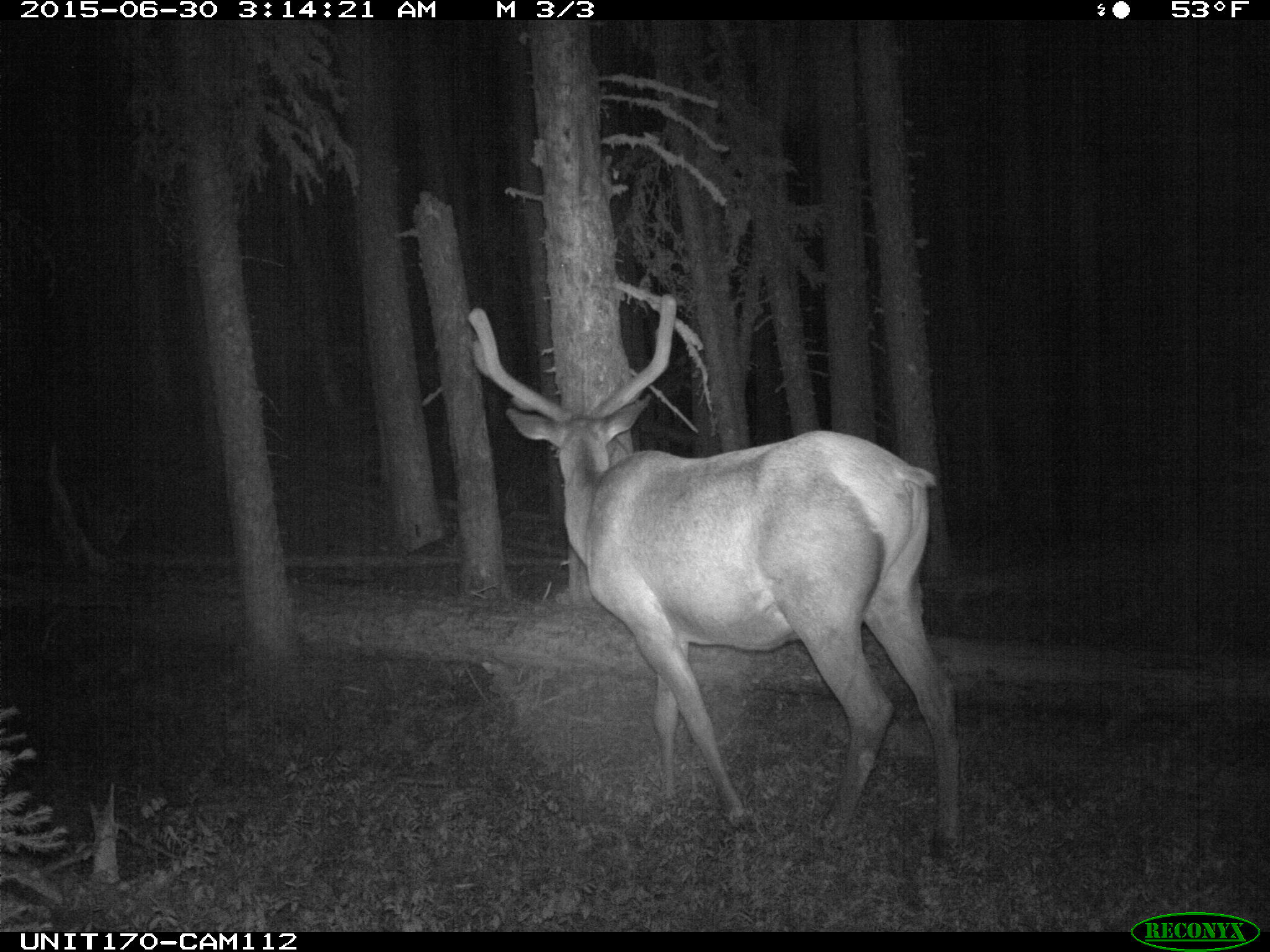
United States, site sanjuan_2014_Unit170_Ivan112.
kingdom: Animalia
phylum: Chordata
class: Mammalia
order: Artiodactyla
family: Cervidae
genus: Cervus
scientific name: Cervus elaphus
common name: red deer